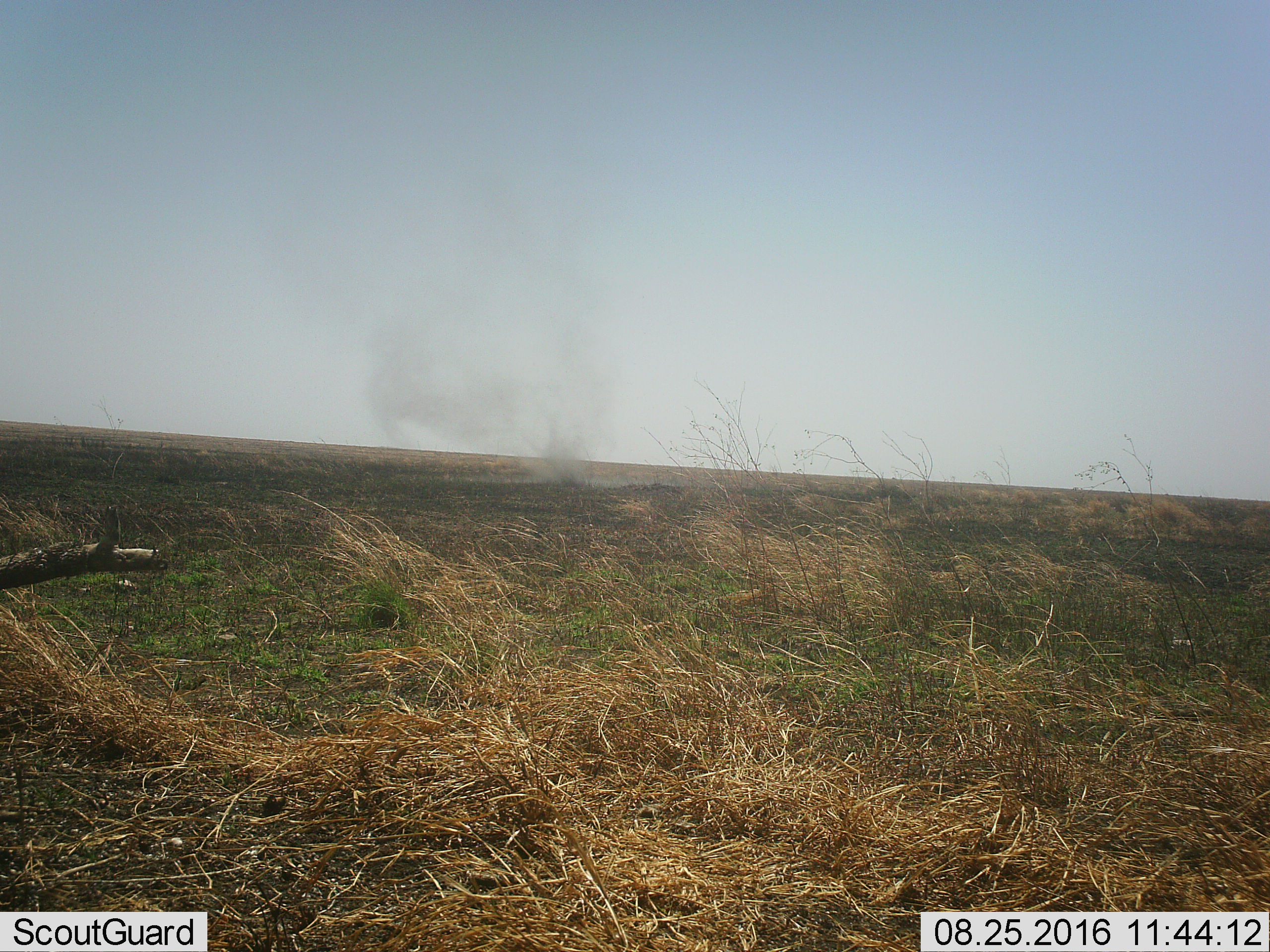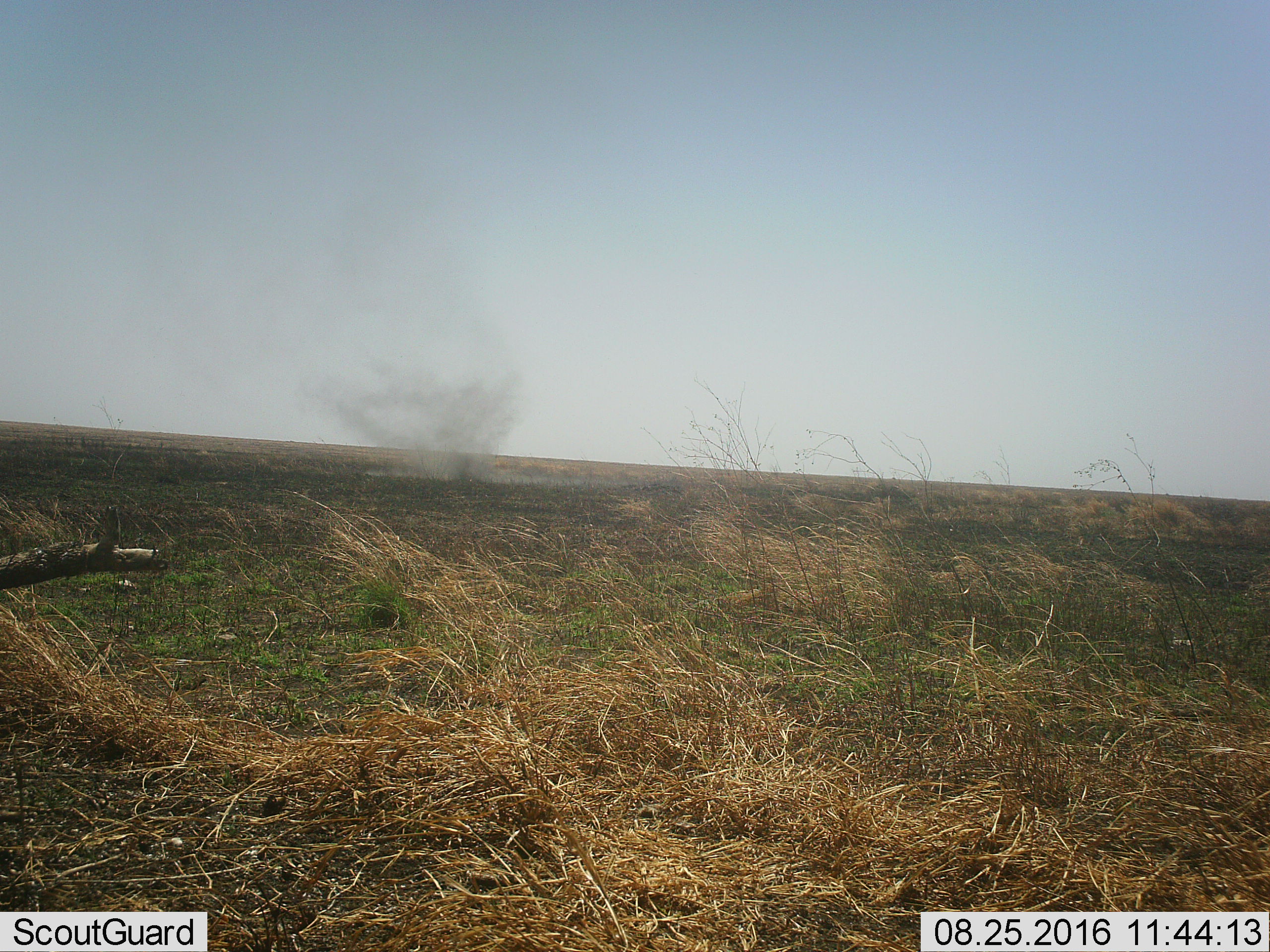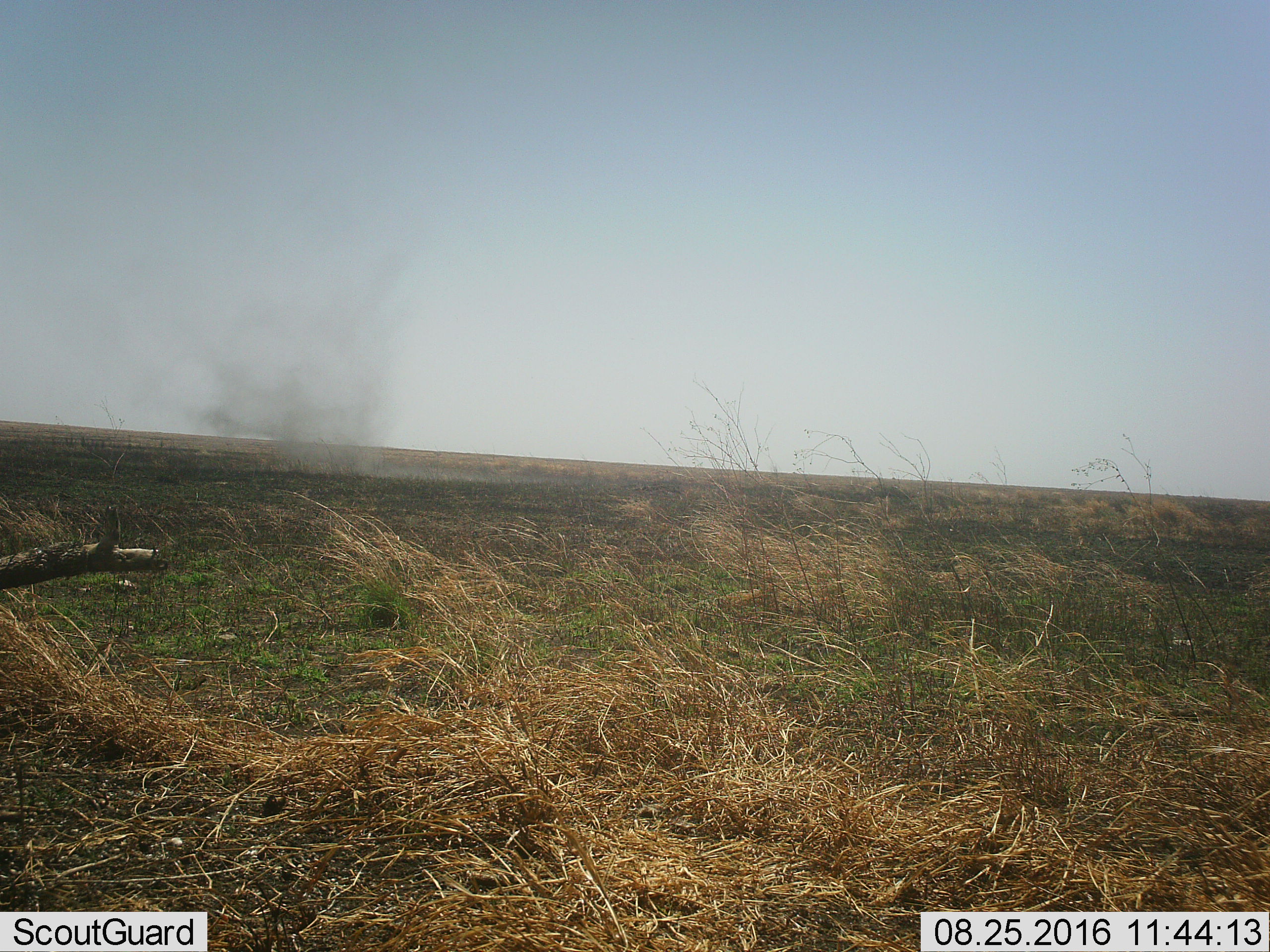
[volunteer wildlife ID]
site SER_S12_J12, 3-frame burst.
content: unidentified animal